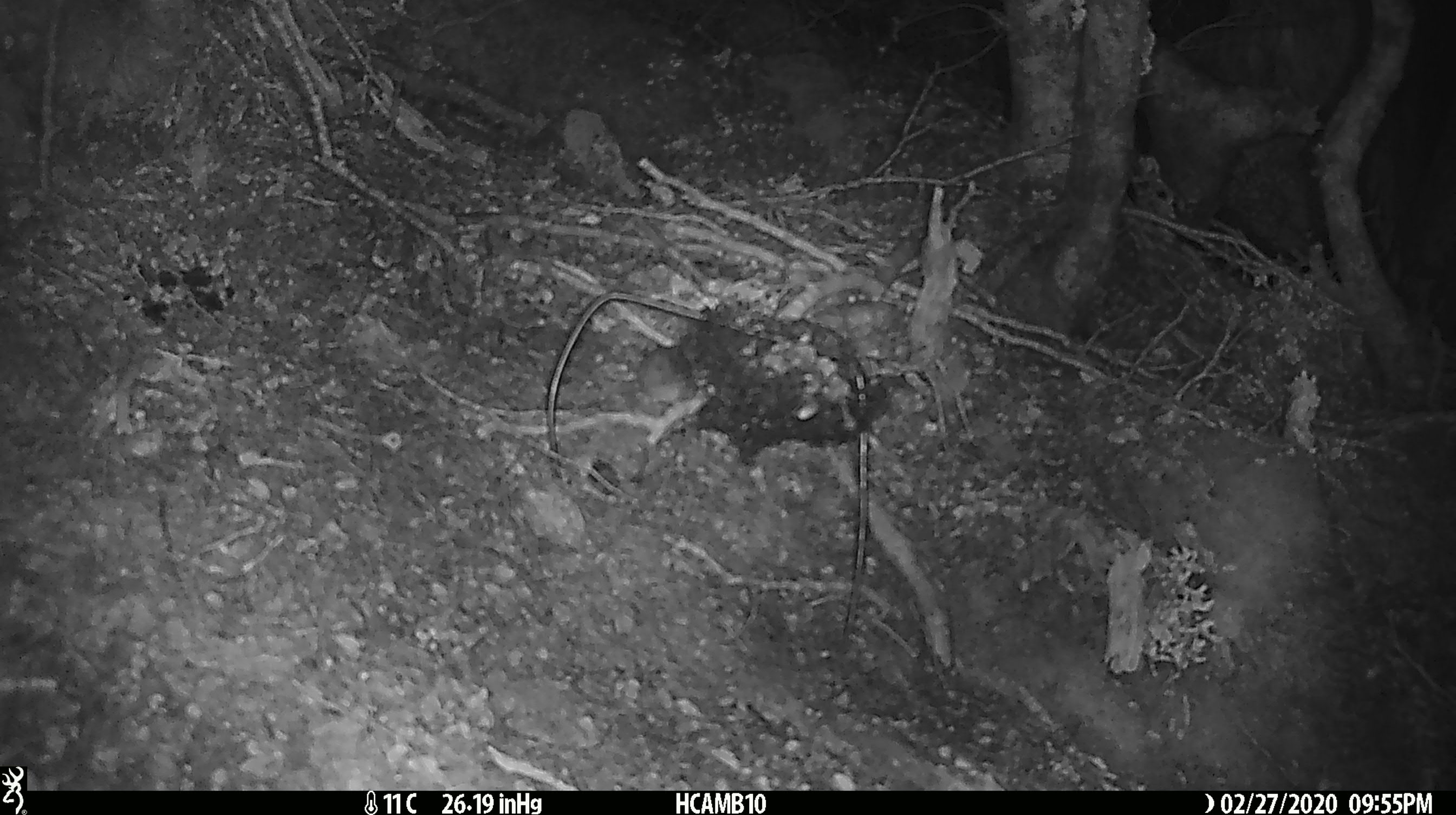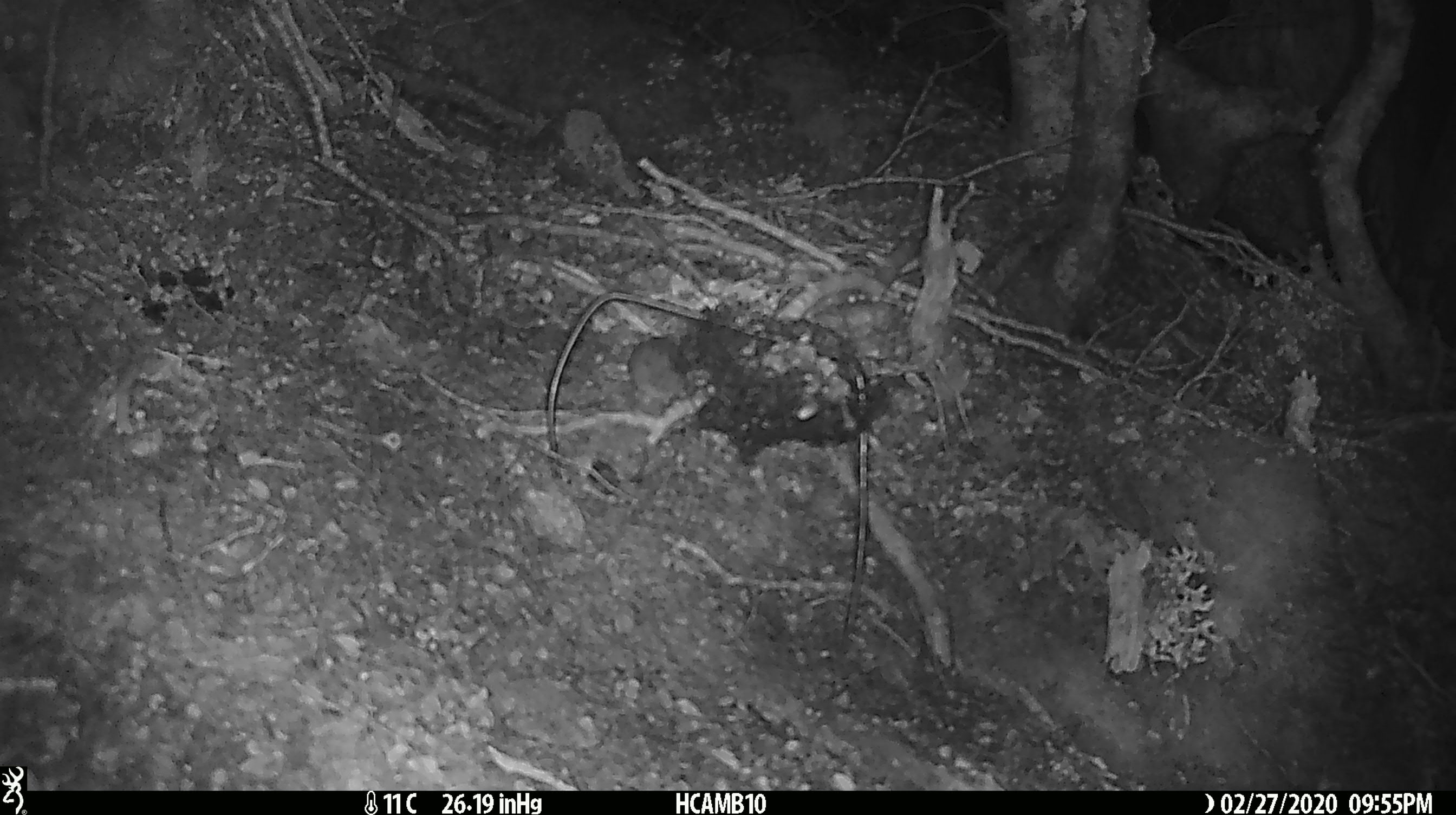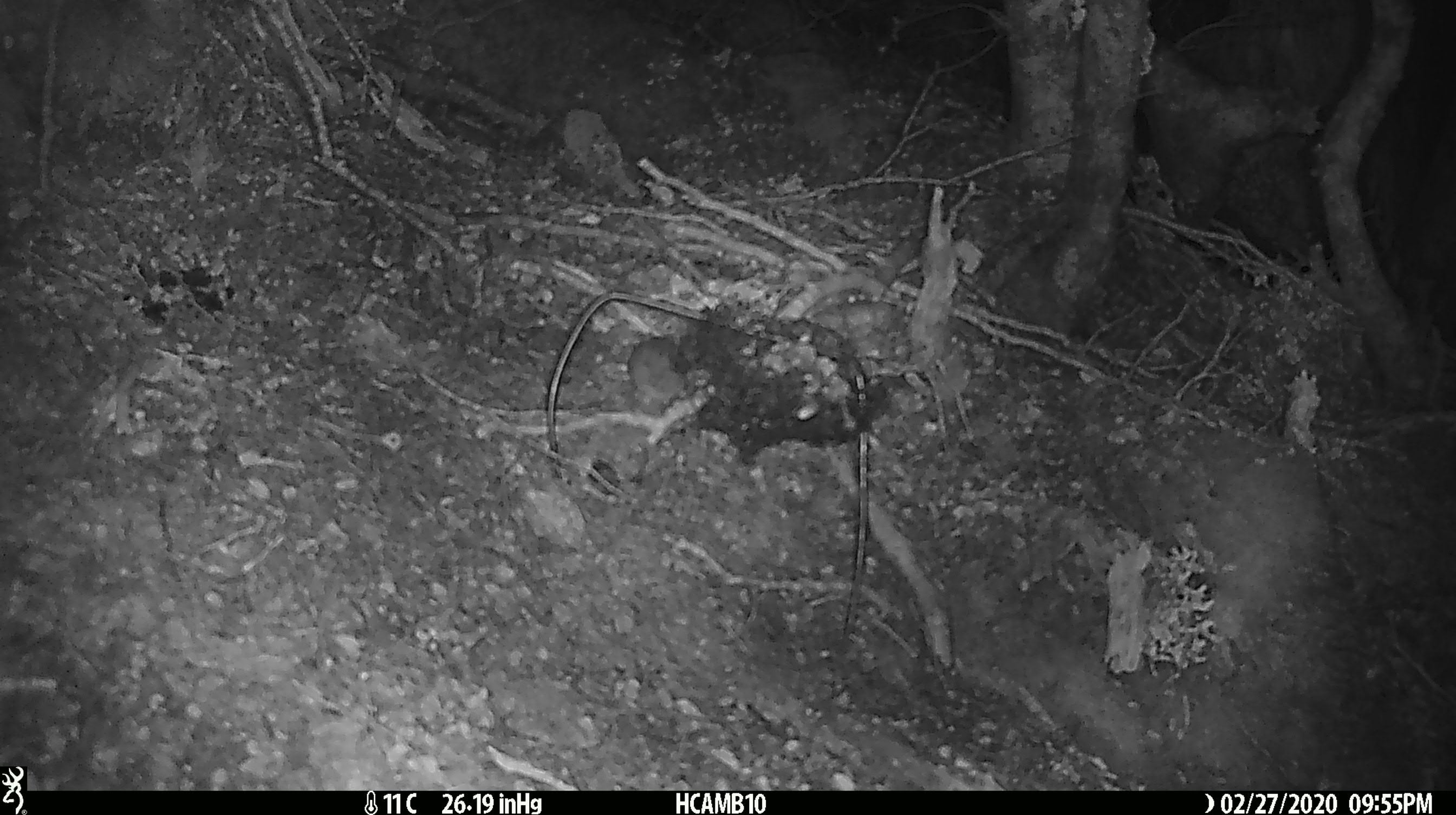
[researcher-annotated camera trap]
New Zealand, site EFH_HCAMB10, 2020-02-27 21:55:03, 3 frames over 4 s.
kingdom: Animalia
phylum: Chordata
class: Mammalia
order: Rodentia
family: Muridae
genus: Mus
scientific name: Mus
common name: mouse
Mouse (Mus).